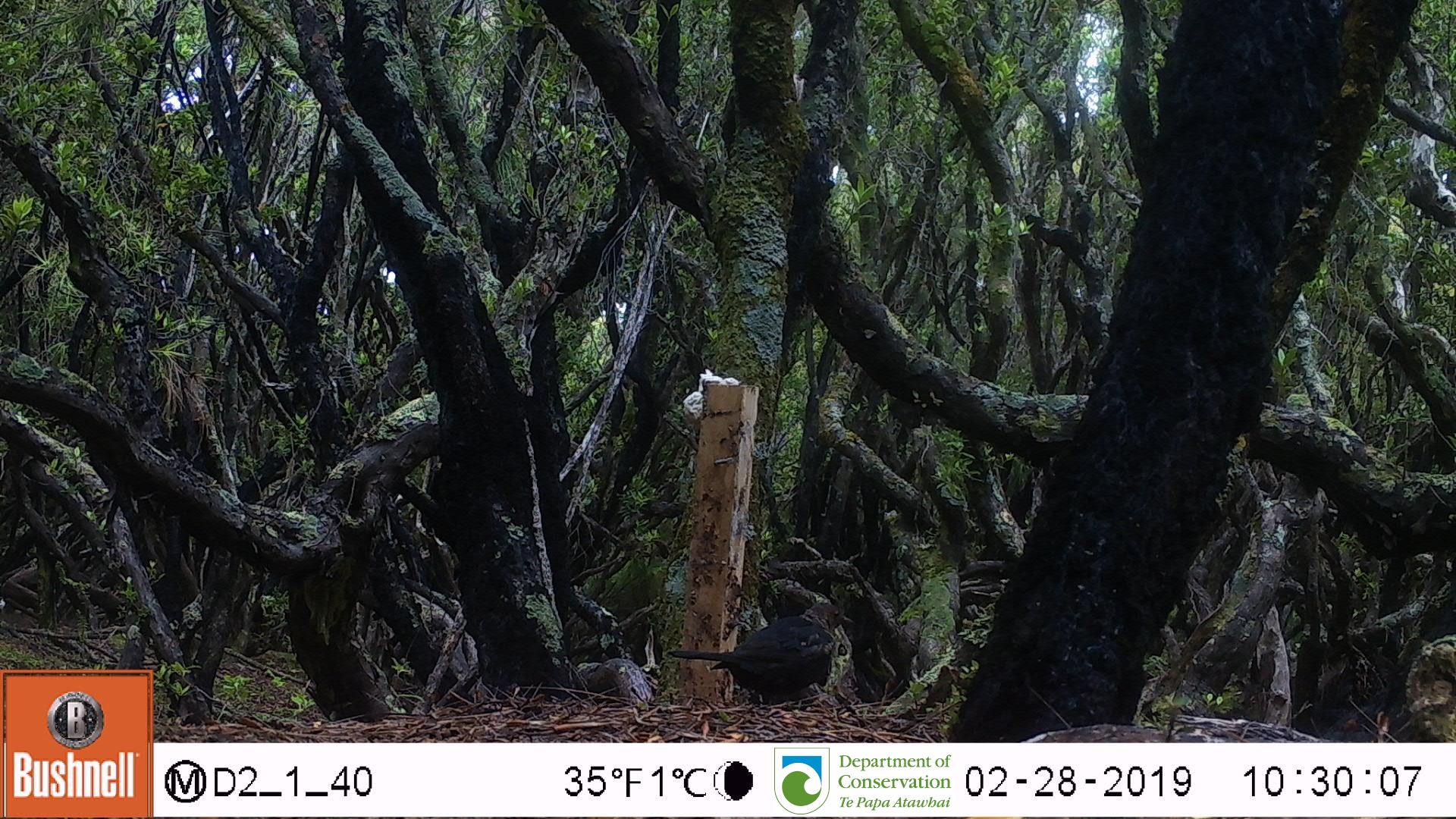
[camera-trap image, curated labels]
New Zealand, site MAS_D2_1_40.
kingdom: Animalia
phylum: Chordata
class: Aves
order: Passeriformes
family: Turdidae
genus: Turdus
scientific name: Turdus merula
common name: eurasian blackbird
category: blackbird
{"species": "blackbird (eurasian blackbird) (Turdus merula)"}